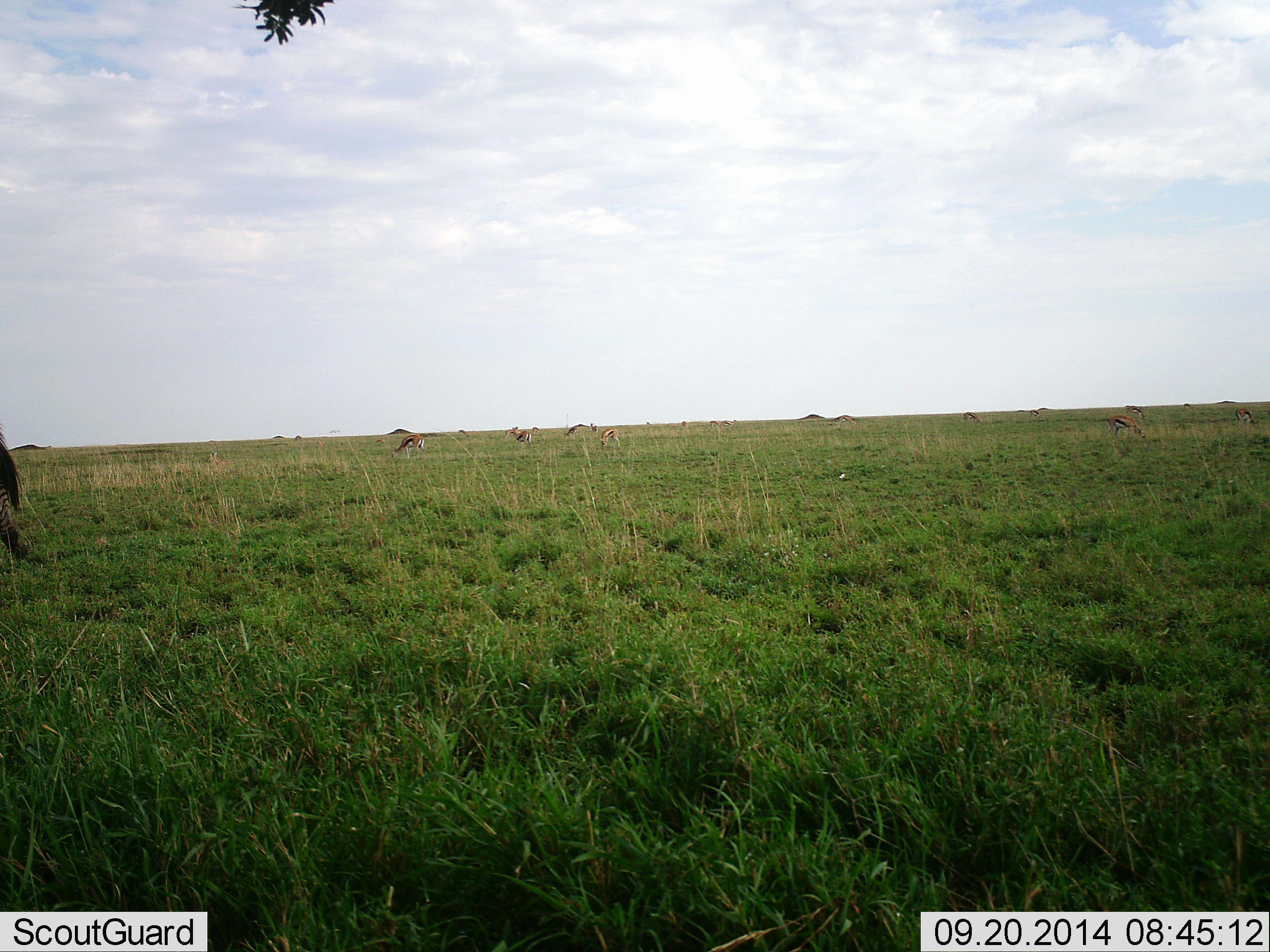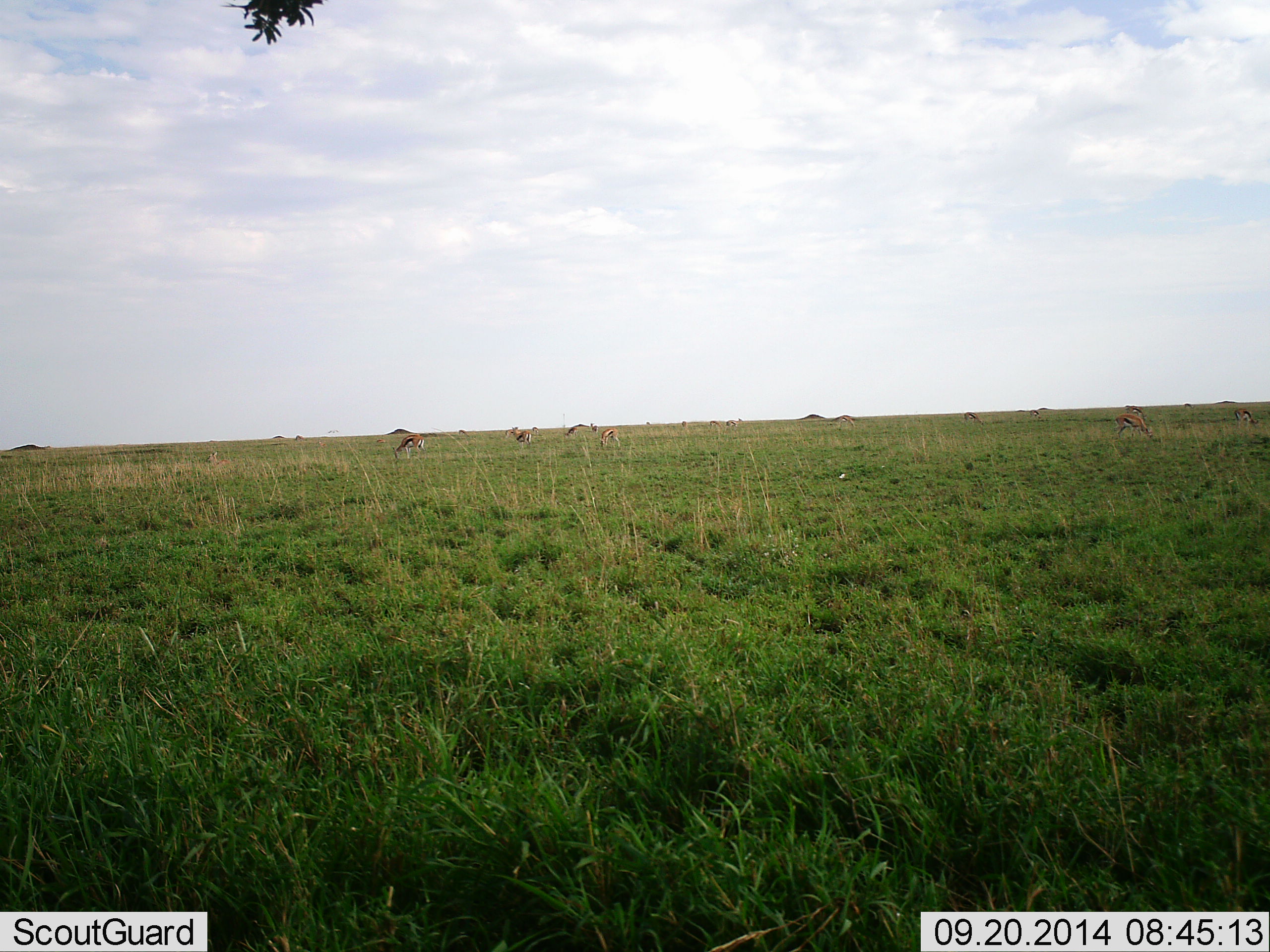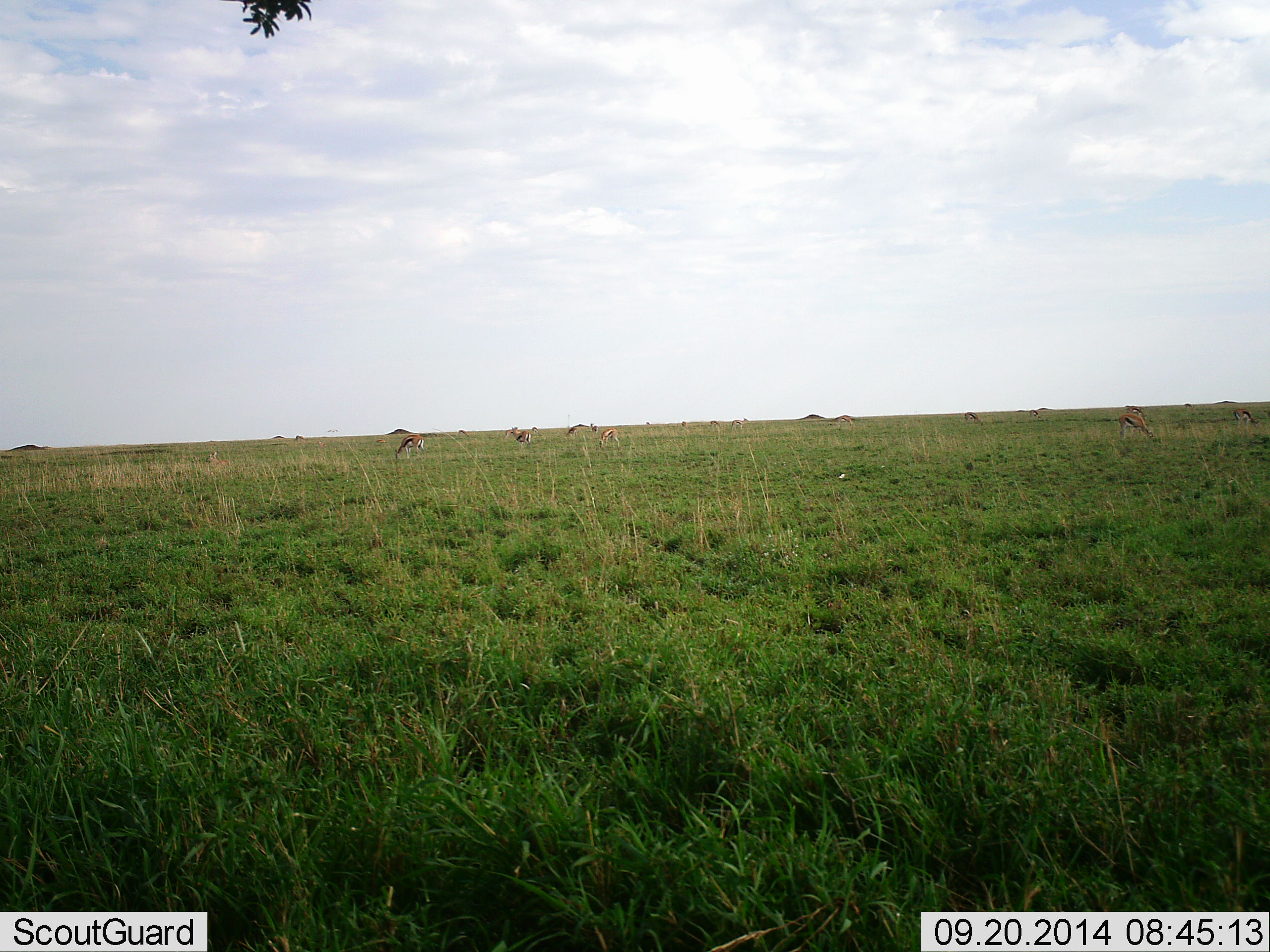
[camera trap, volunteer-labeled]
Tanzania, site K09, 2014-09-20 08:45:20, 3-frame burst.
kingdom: Animalia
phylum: Chordata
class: Mammalia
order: Artiodactyla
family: Bovidae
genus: Eudorcas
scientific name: Eudorcas thomsonii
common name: thomson's gazelle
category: gazellethomsons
Gazellethomsons (thomson's gazelle) (Eudorcas thomsonii), count 11-50. Behavior (volunteer vote fractions): standing 25%, resting 0%, moving 0%, interacting 0%. Young present (vote fraction): 0%. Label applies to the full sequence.